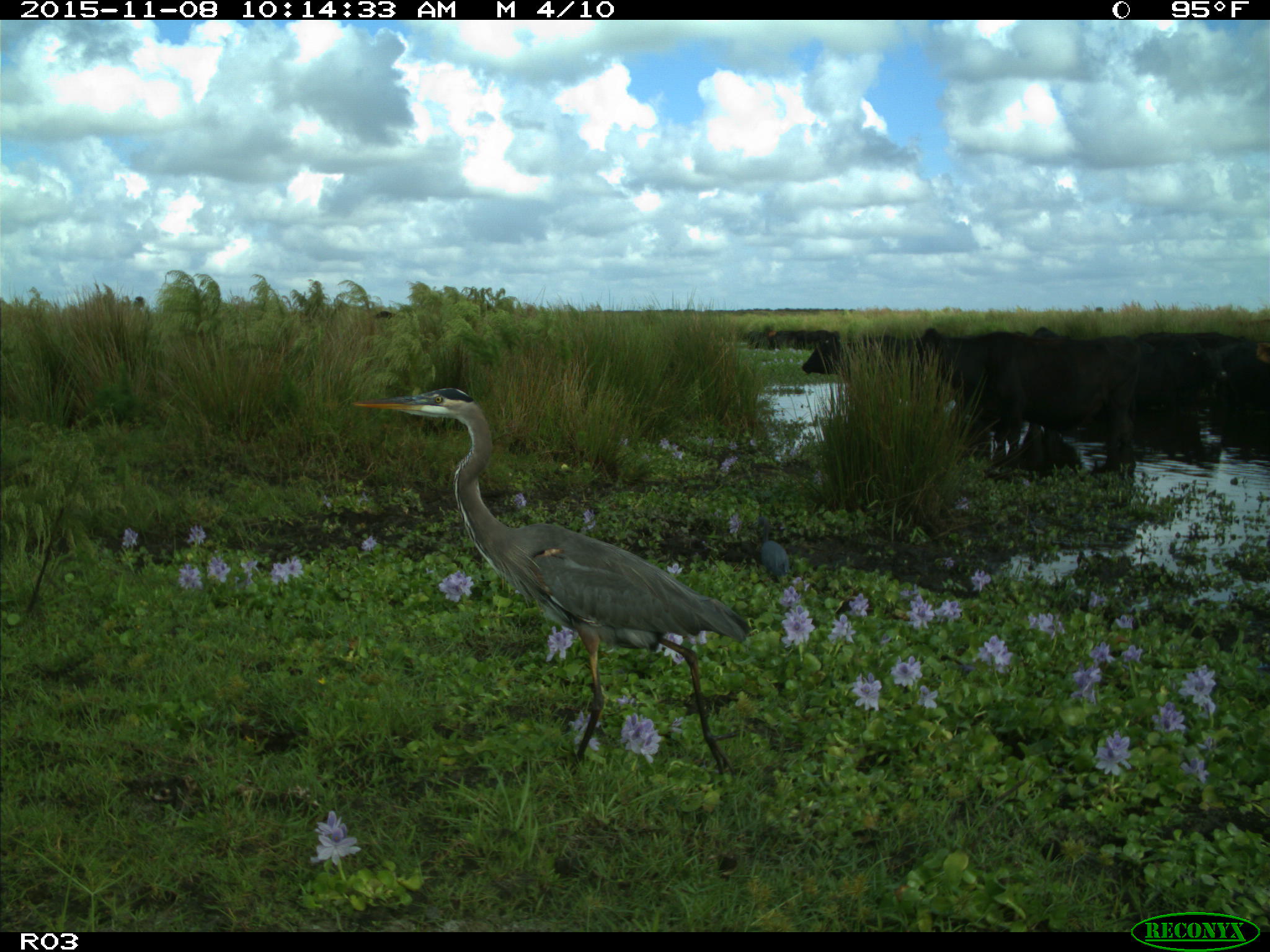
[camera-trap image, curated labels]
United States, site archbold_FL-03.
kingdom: Animalia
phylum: Chordata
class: Mammalia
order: Artiodactyla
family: Bovidae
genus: Bos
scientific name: Bos taurus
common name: domestic cow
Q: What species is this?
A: Bos taurus (domestic cow).